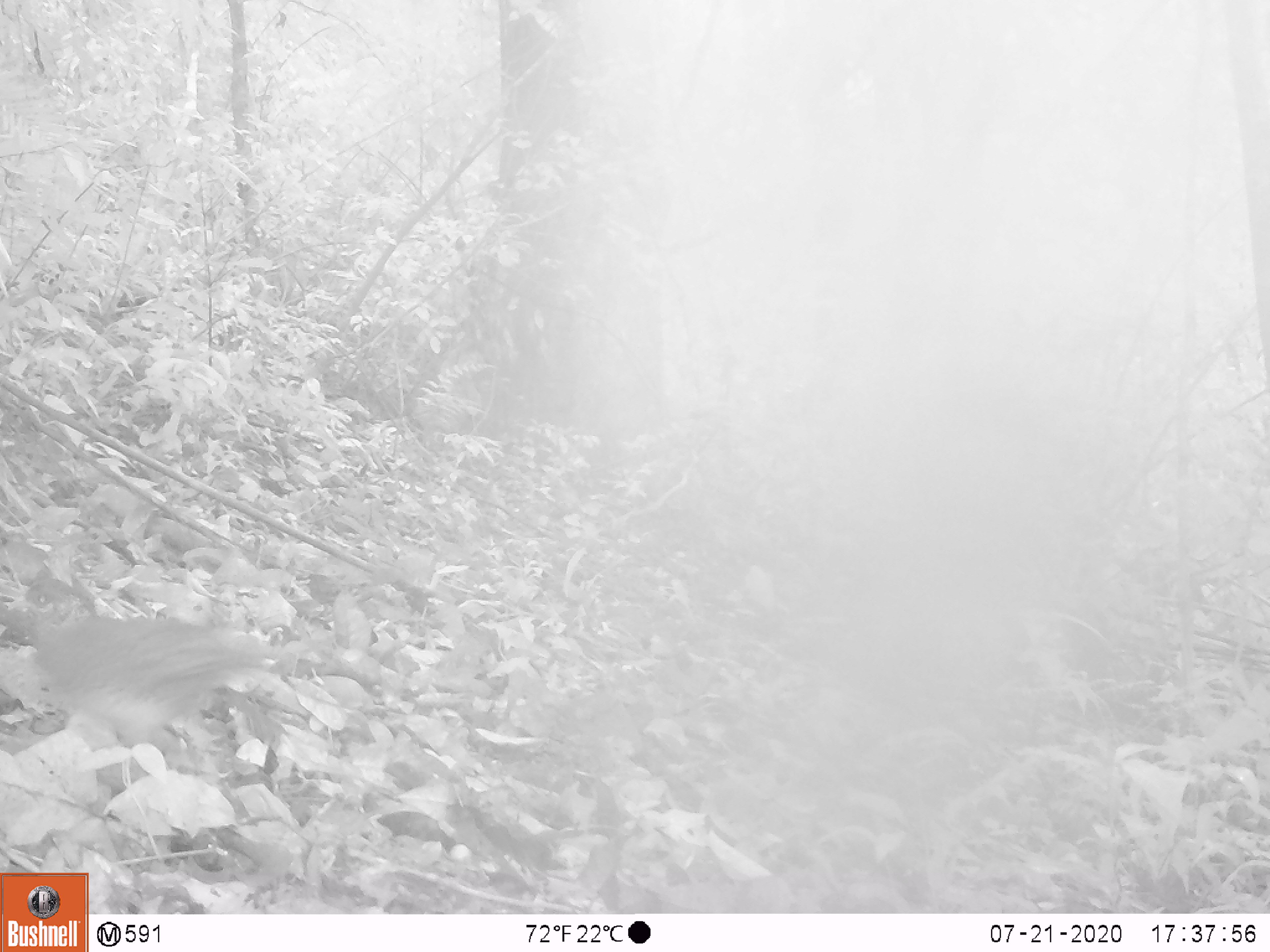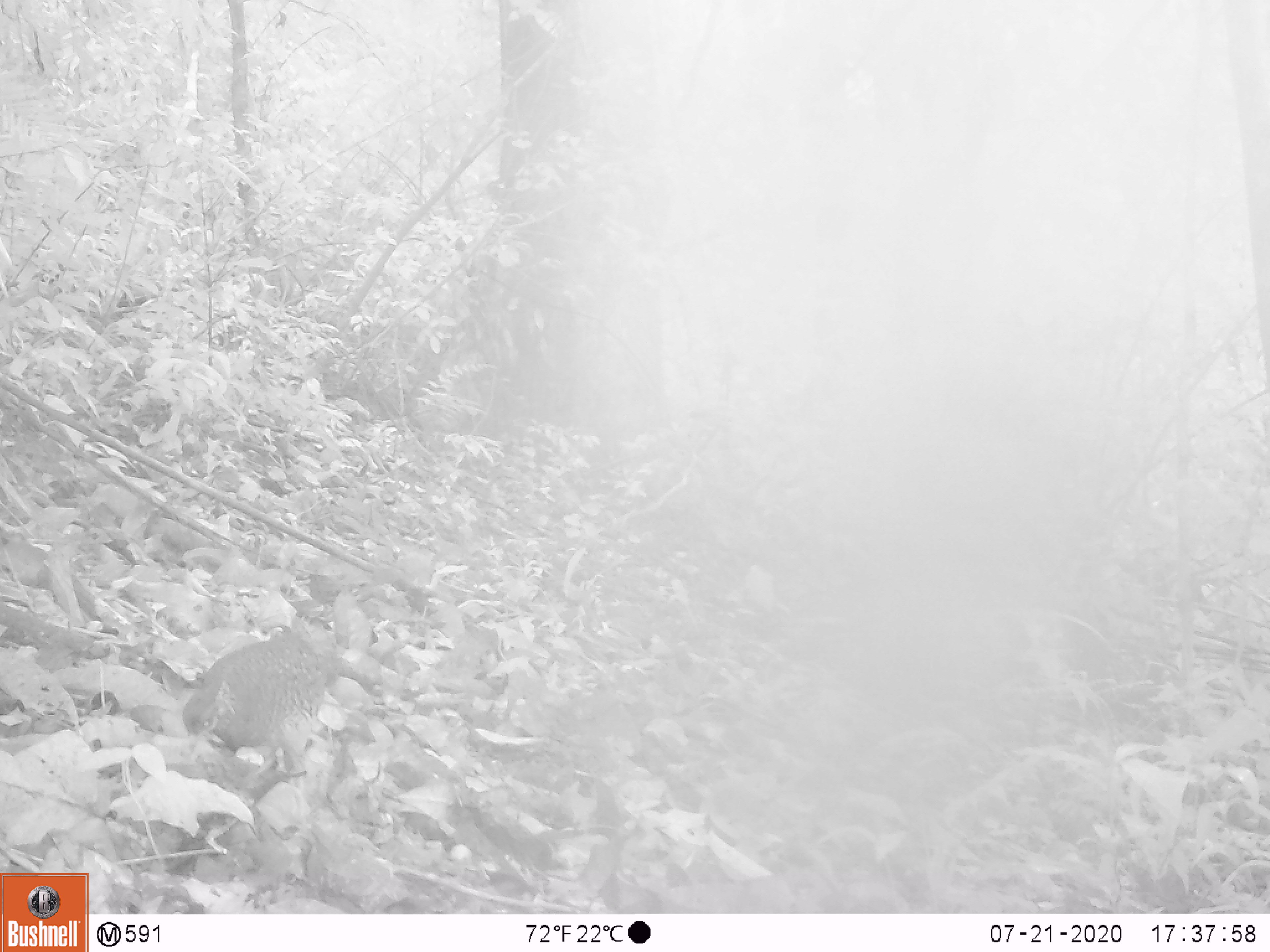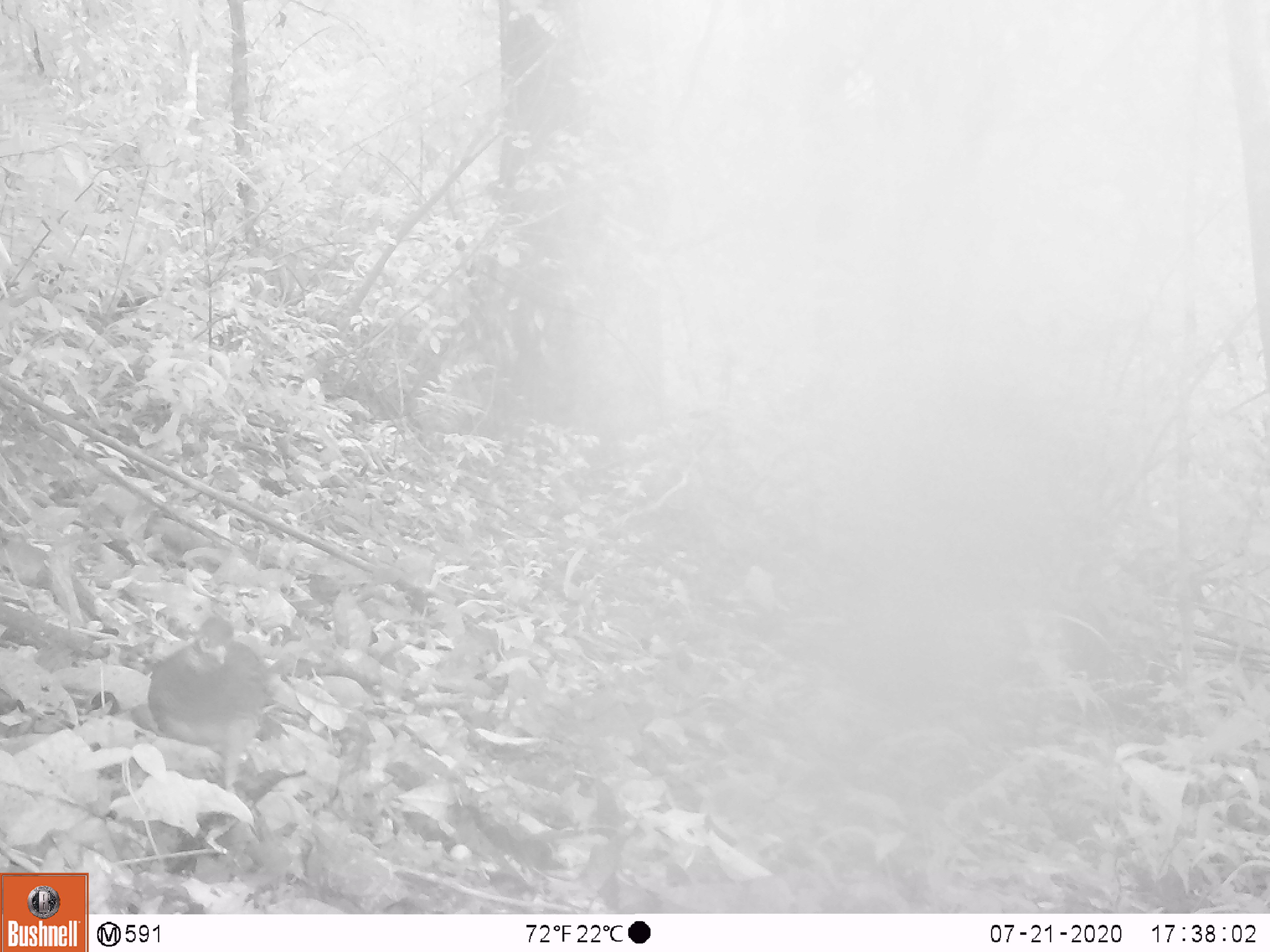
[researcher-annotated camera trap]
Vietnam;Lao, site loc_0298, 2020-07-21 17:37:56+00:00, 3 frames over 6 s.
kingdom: Animalia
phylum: Chordata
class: Aves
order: Galliformes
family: Phasianidae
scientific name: Phasianidae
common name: partridge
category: unidentified partridge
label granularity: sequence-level